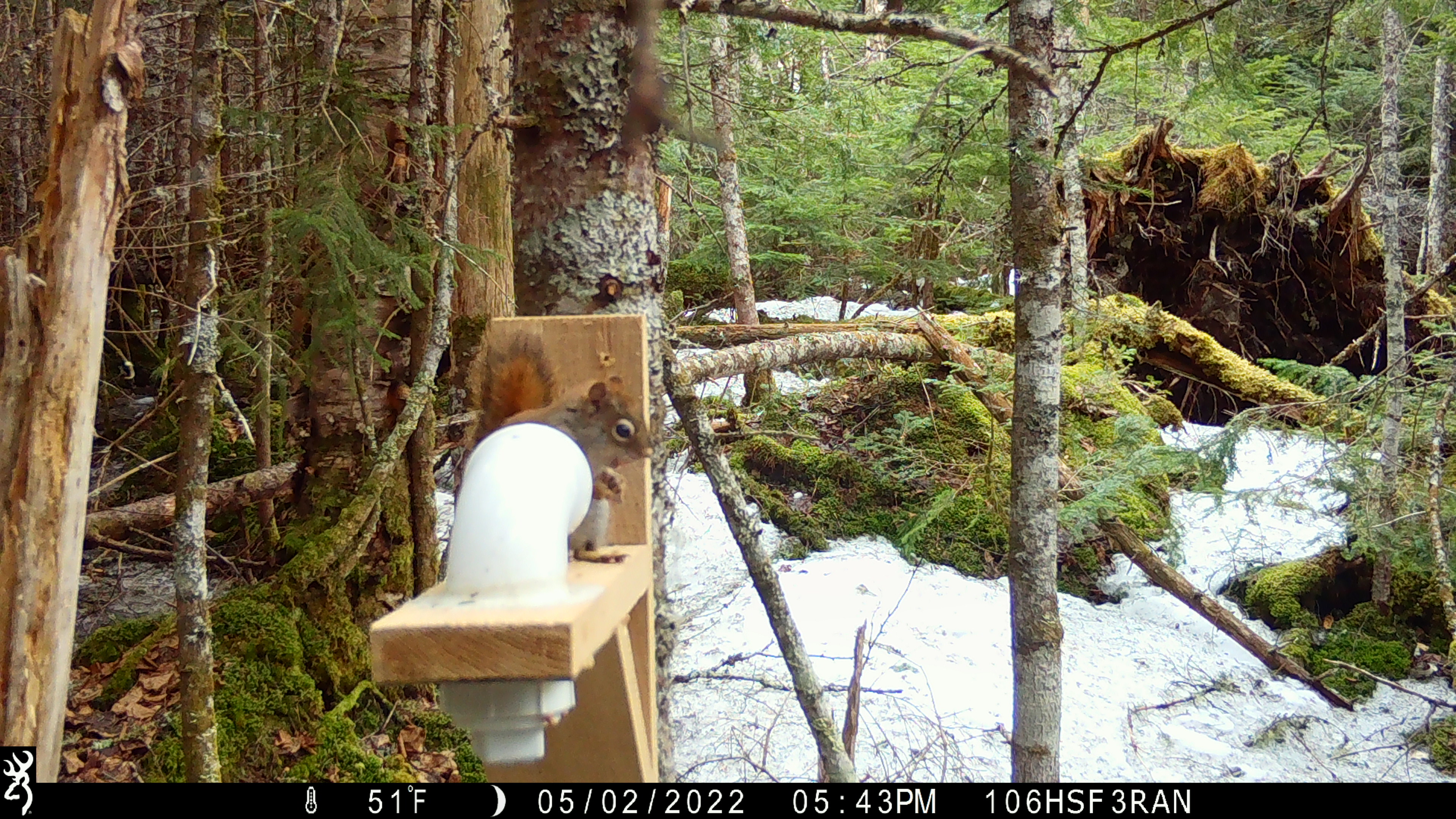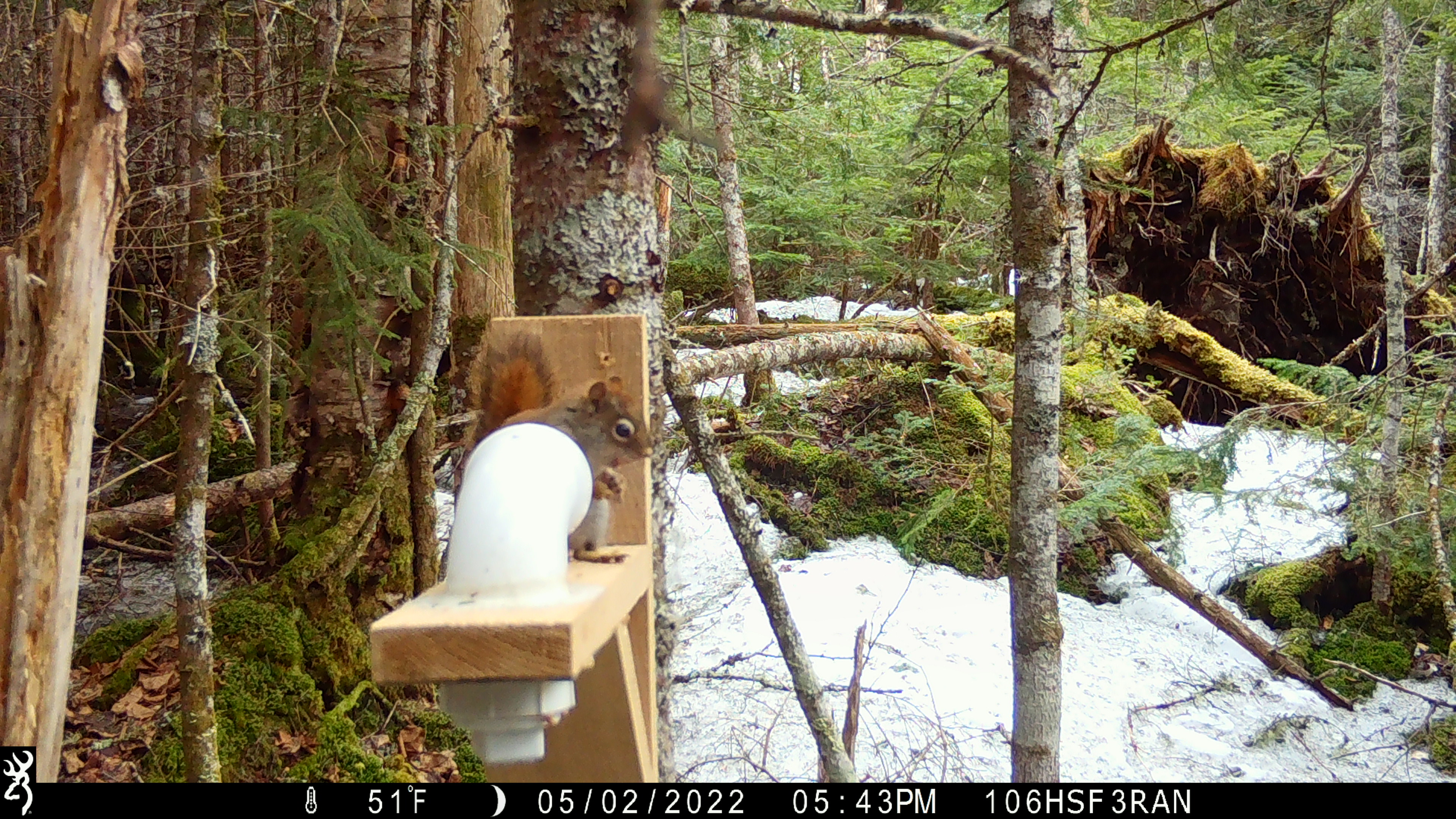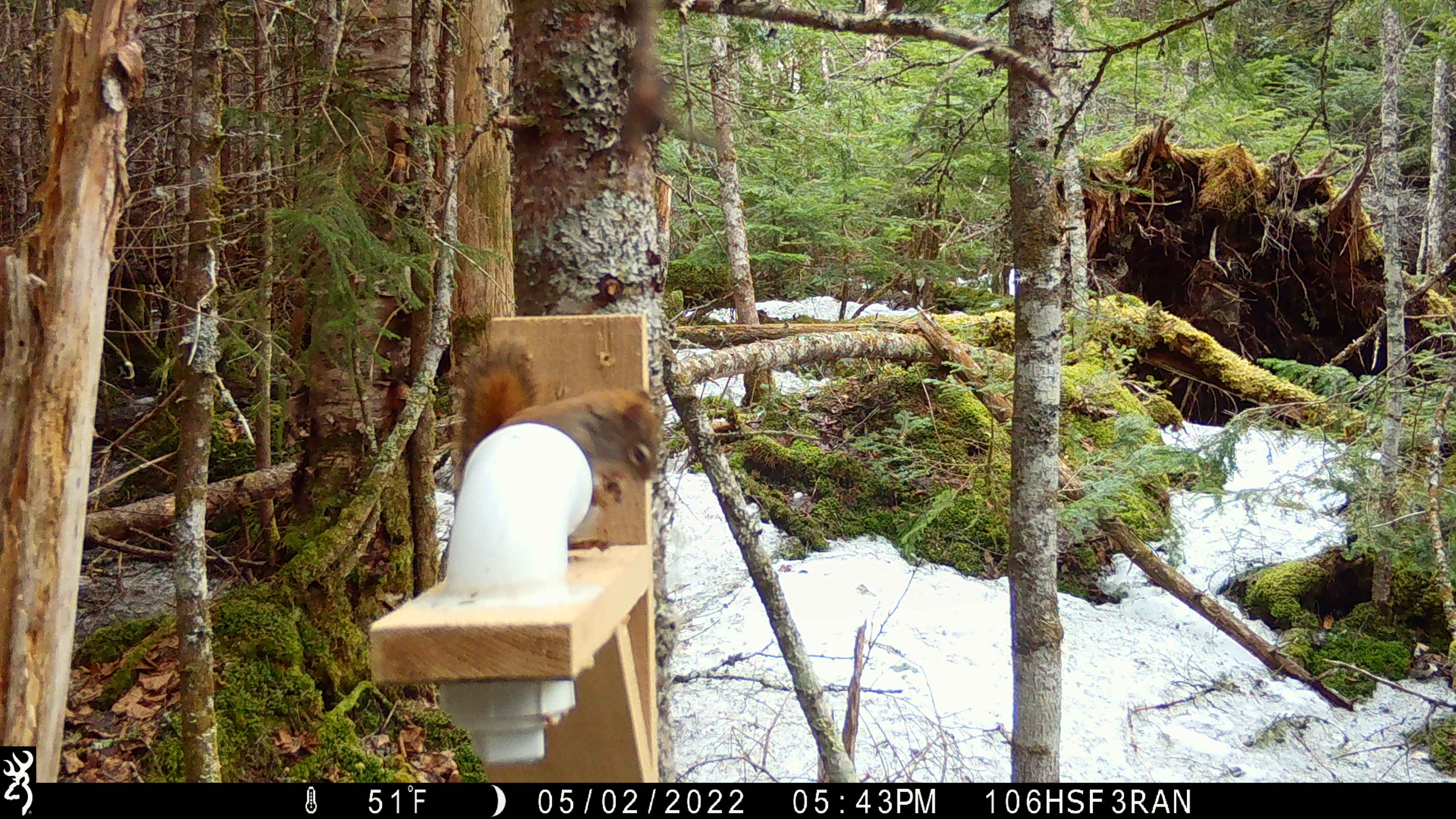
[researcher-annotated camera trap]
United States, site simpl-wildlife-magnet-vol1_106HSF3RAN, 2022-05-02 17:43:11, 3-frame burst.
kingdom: Animalia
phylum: Chordata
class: Mammalia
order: Rodentia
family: Sciuridae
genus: Tamiasciurus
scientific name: Tamiasciurus hudsonicus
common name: red squirrel